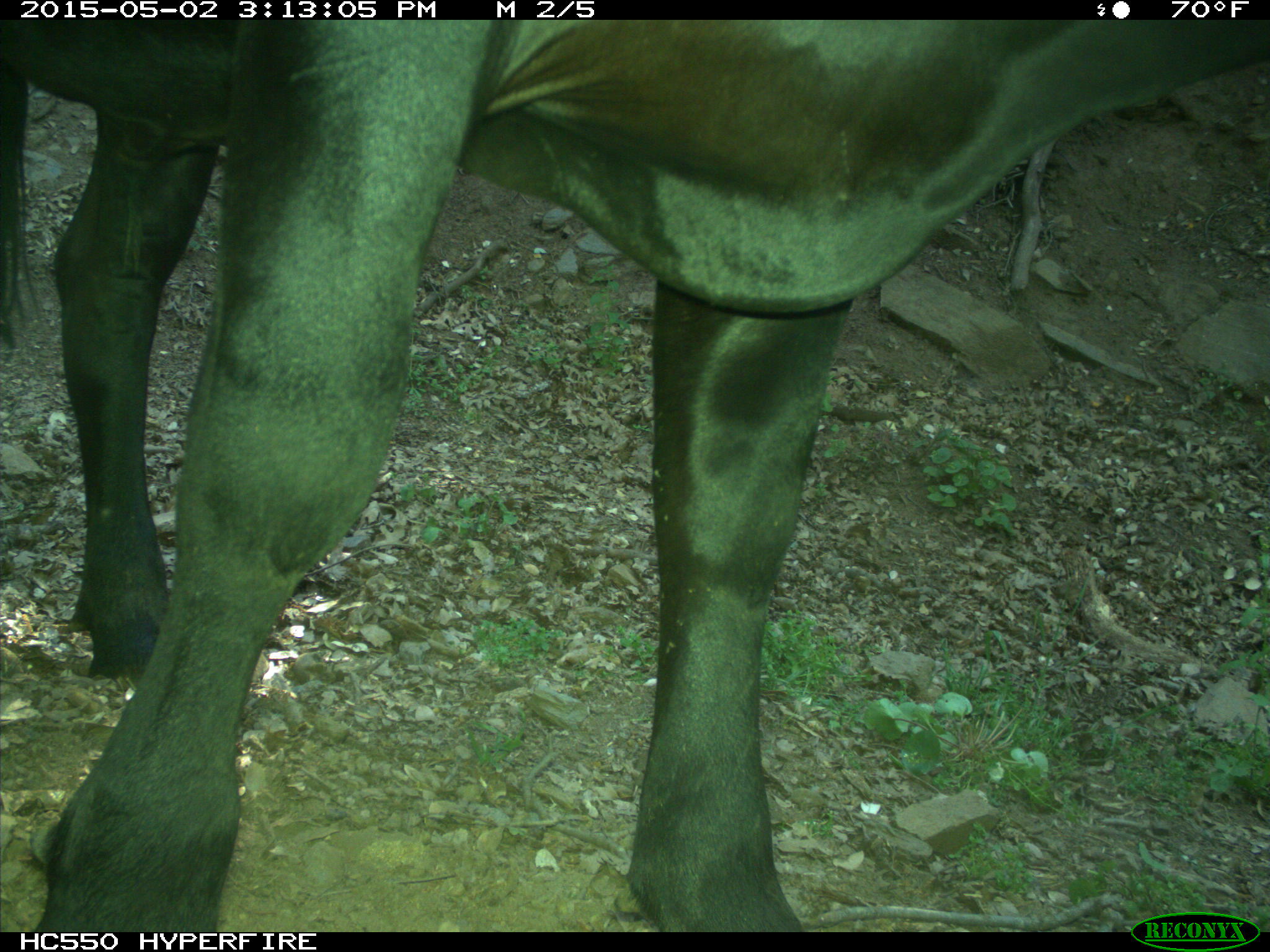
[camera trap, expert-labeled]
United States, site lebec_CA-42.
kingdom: Animalia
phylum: Chordata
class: Mammalia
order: Artiodactyla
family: Bovidae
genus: Bos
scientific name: Bos taurus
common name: domestic cow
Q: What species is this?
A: Bos taurus (domestic cow).